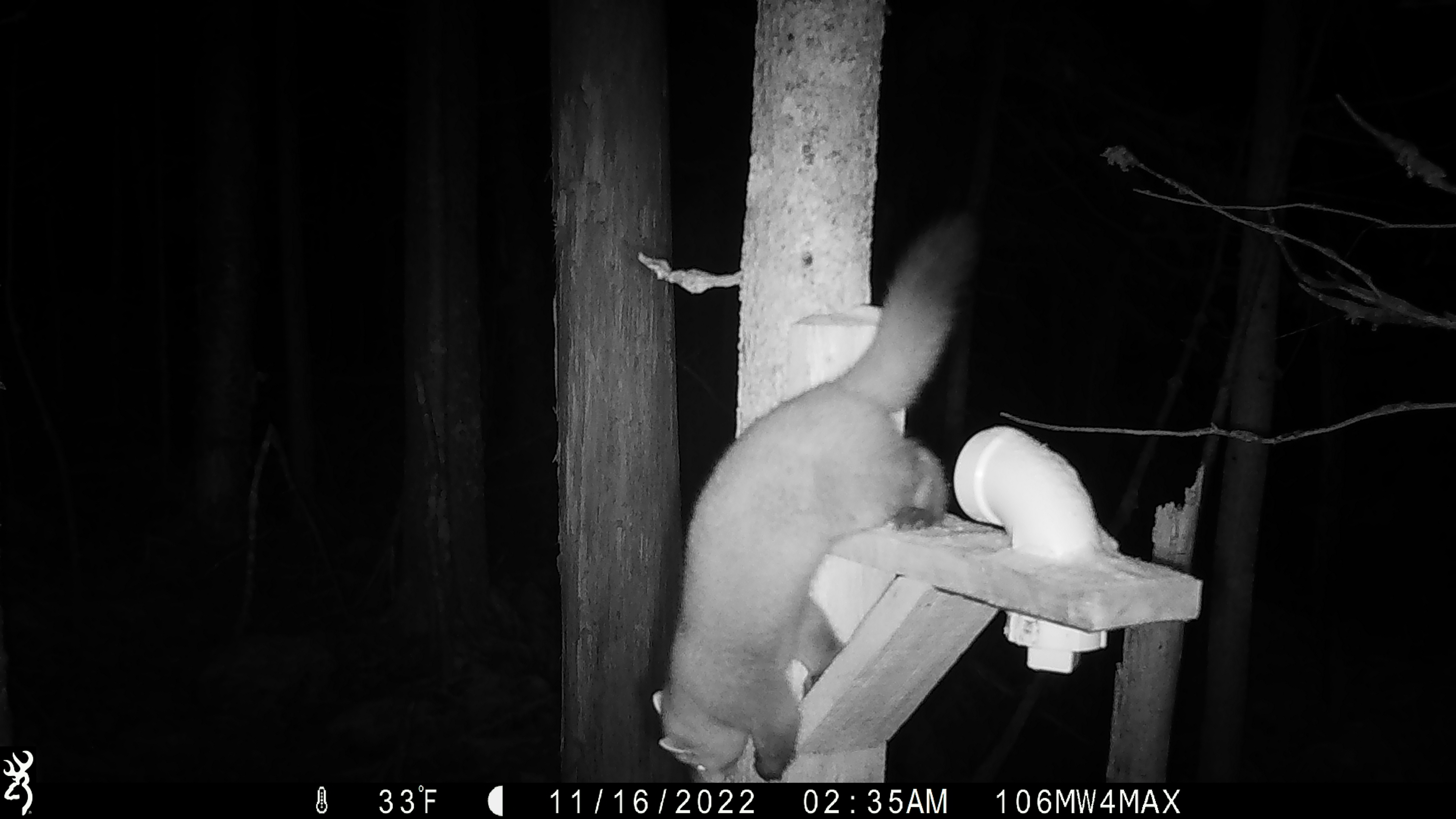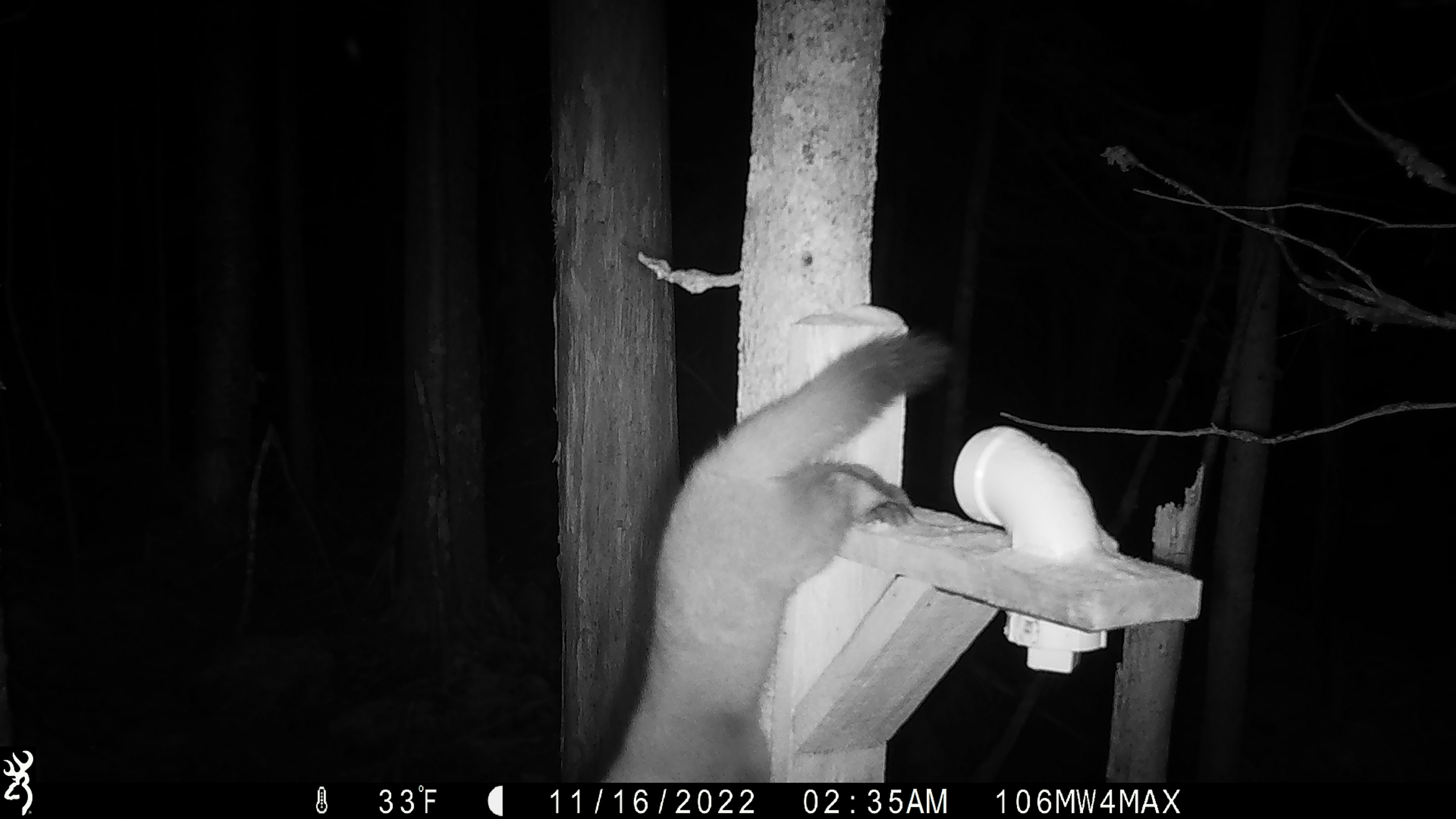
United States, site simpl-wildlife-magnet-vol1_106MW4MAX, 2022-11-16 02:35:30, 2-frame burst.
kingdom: Animalia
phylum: Chordata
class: Mammalia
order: Carnivora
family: Mustelidae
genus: Martes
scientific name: Martes americana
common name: american marten